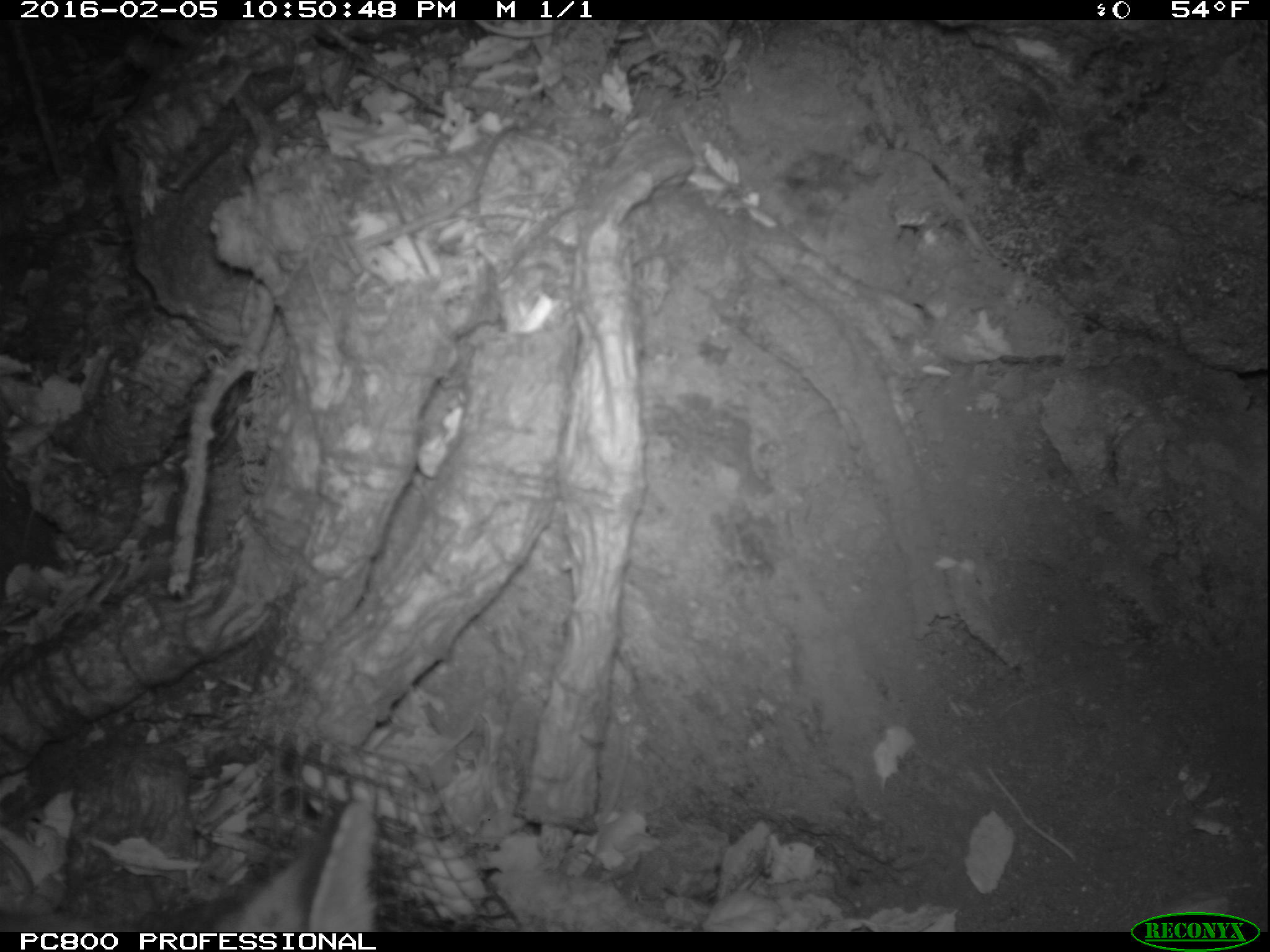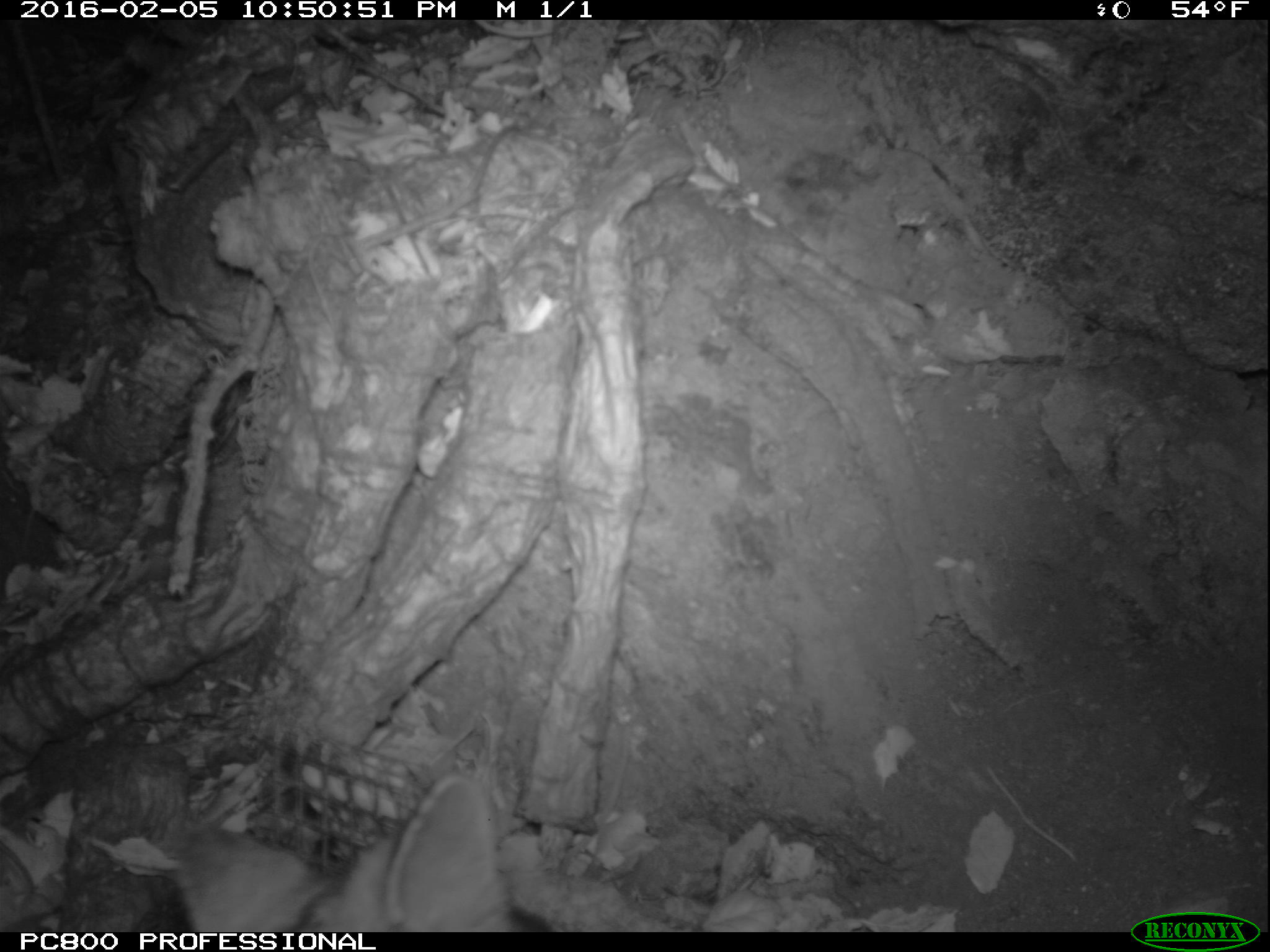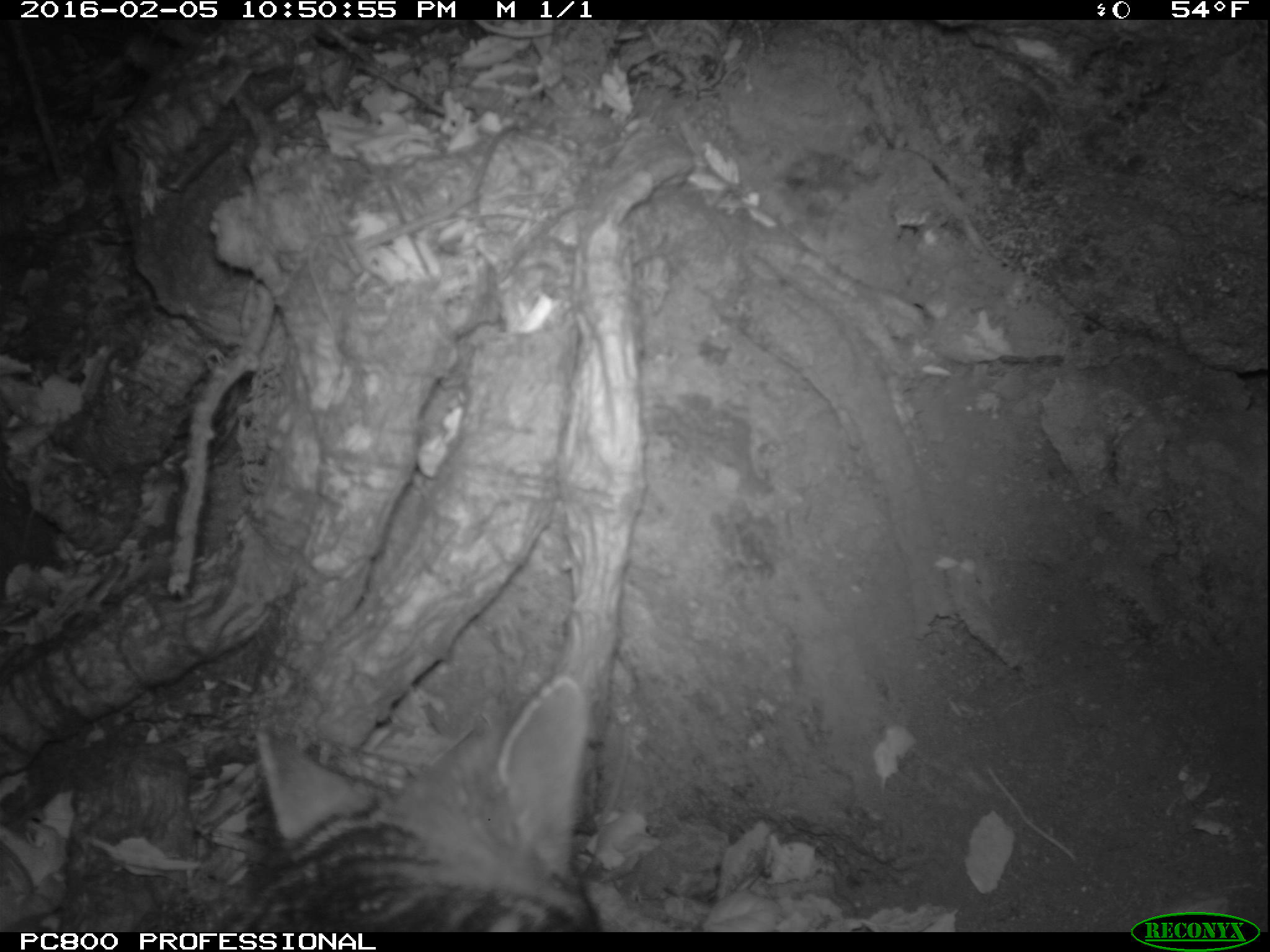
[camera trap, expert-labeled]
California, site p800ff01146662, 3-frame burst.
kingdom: Animalia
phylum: Chordata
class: Mammalia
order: Carnivora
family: Canidae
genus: Urocyon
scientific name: Urocyon littoralis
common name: island fox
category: fox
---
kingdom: Animalia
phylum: Chordata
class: Mammalia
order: Rodentia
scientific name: Rodentia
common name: rodent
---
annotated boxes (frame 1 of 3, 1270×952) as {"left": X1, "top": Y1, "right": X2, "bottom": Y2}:
fox: {"left": 0, "top": 796, "right": 377, "bottom": 931}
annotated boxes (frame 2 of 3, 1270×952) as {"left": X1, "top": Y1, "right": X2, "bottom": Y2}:
fox: {"left": 133, "top": 769, "right": 557, "bottom": 929}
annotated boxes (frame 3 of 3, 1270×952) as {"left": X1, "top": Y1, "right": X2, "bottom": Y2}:
rodent: {"left": 210, "top": 672, "right": 601, "bottom": 932}